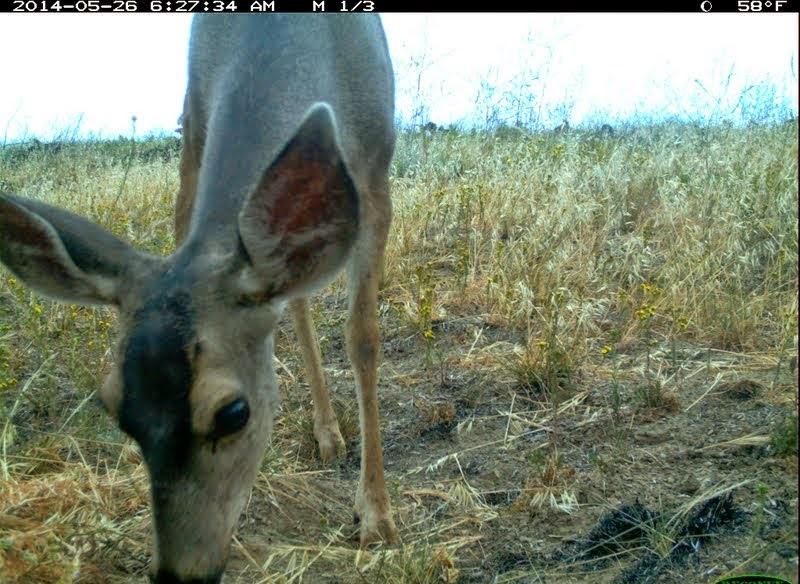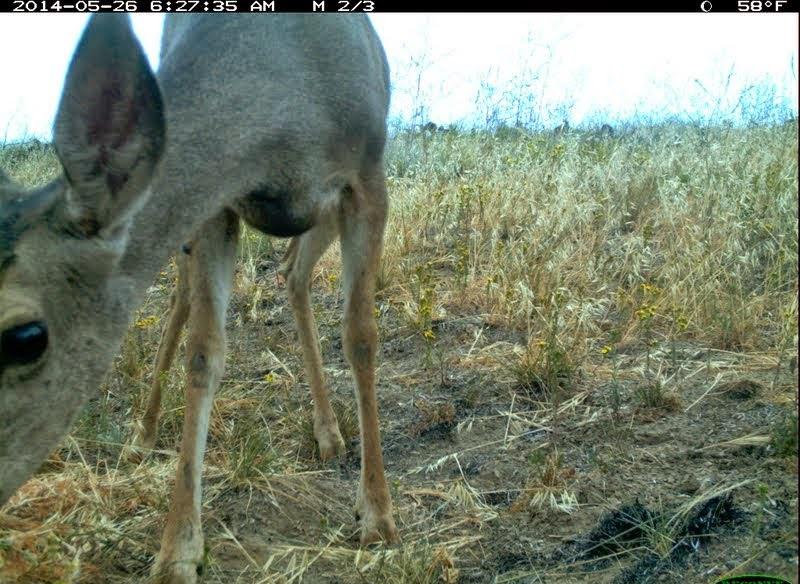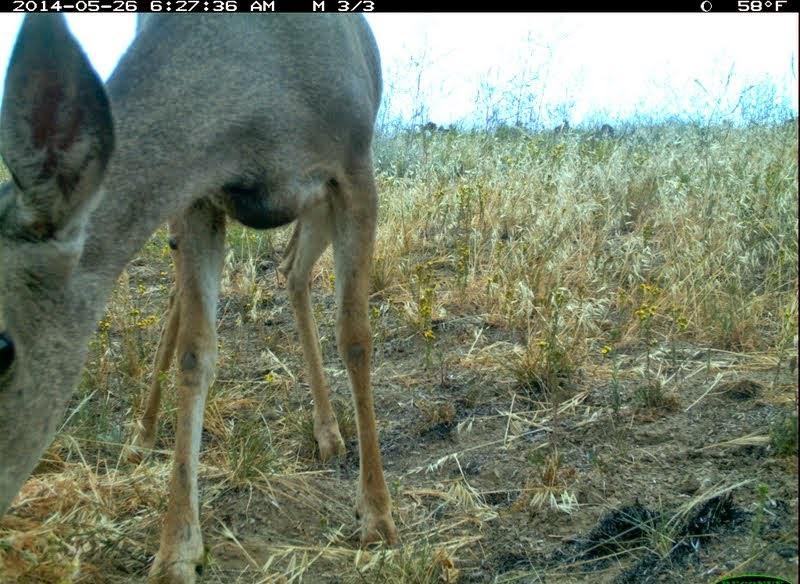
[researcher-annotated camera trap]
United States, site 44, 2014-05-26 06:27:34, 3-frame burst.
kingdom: Animalia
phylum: Chordata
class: Mammalia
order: Artiodactyla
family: Cervidae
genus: Odocoileus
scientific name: Odocoileus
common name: deer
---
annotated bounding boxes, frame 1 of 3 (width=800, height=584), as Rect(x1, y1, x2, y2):
deer: Rect(0, 14, 400, 583)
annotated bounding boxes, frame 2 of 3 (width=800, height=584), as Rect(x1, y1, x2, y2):
deer: Rect(1, 14, 390, 583)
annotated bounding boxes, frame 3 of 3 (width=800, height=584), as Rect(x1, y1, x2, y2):
deer: Rect(2, 13, 396, 583)